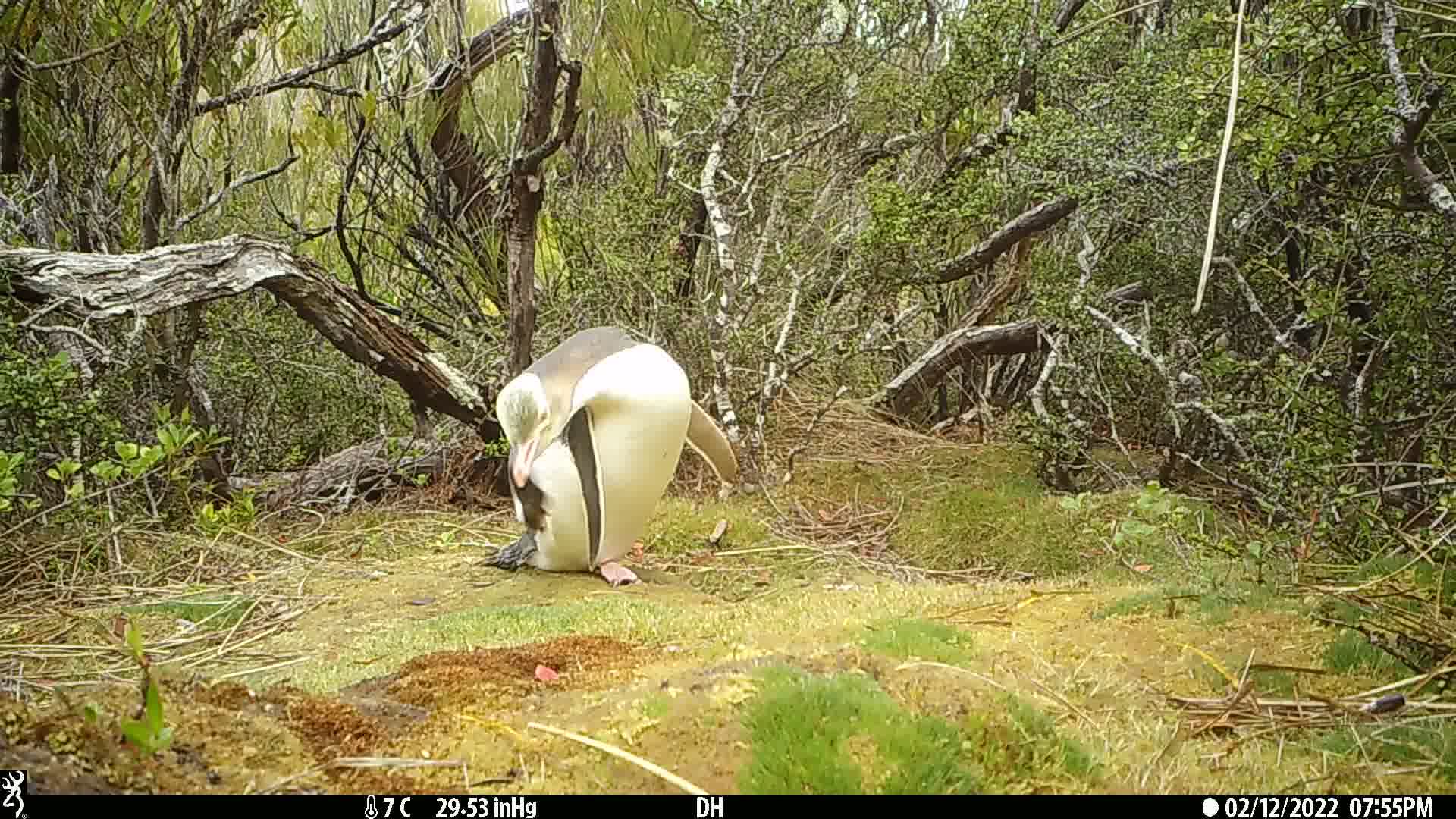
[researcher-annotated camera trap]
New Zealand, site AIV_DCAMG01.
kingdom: Animalia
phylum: Chordata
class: Aves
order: Sphenisciformes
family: Spheniscidae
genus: Megadyptes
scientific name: Megadyptes antipodes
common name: yellow-eyed penguin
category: yellow eyed penguin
Yellow eyed penguin (yellow-eyed penguin) (Megadyptes antipodes).